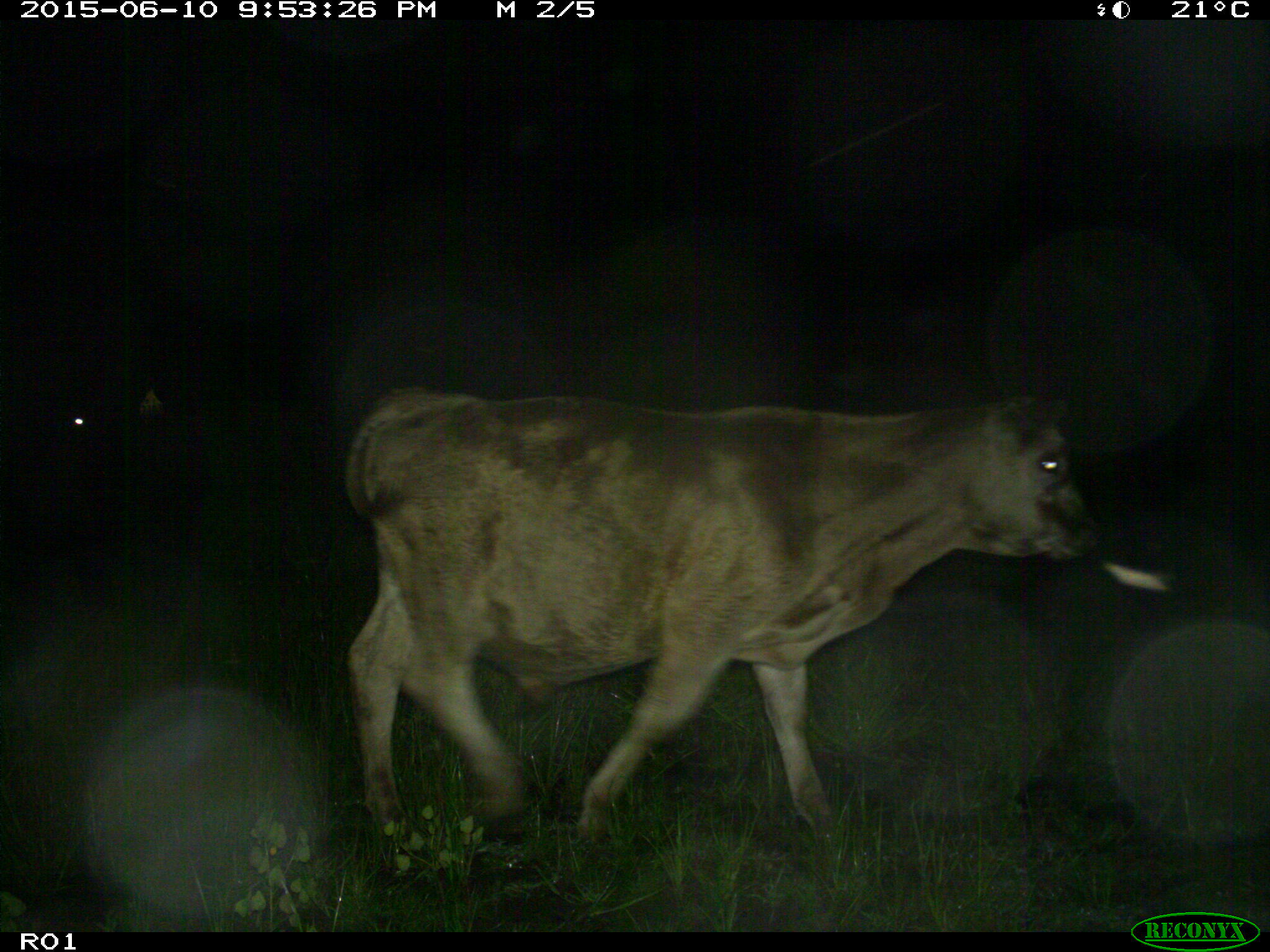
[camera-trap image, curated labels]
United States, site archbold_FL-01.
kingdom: Animalia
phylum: Chordata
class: Mammalia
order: Artiodactyla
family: Bovidae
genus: Bos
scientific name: Bos taurus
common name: domestic cow